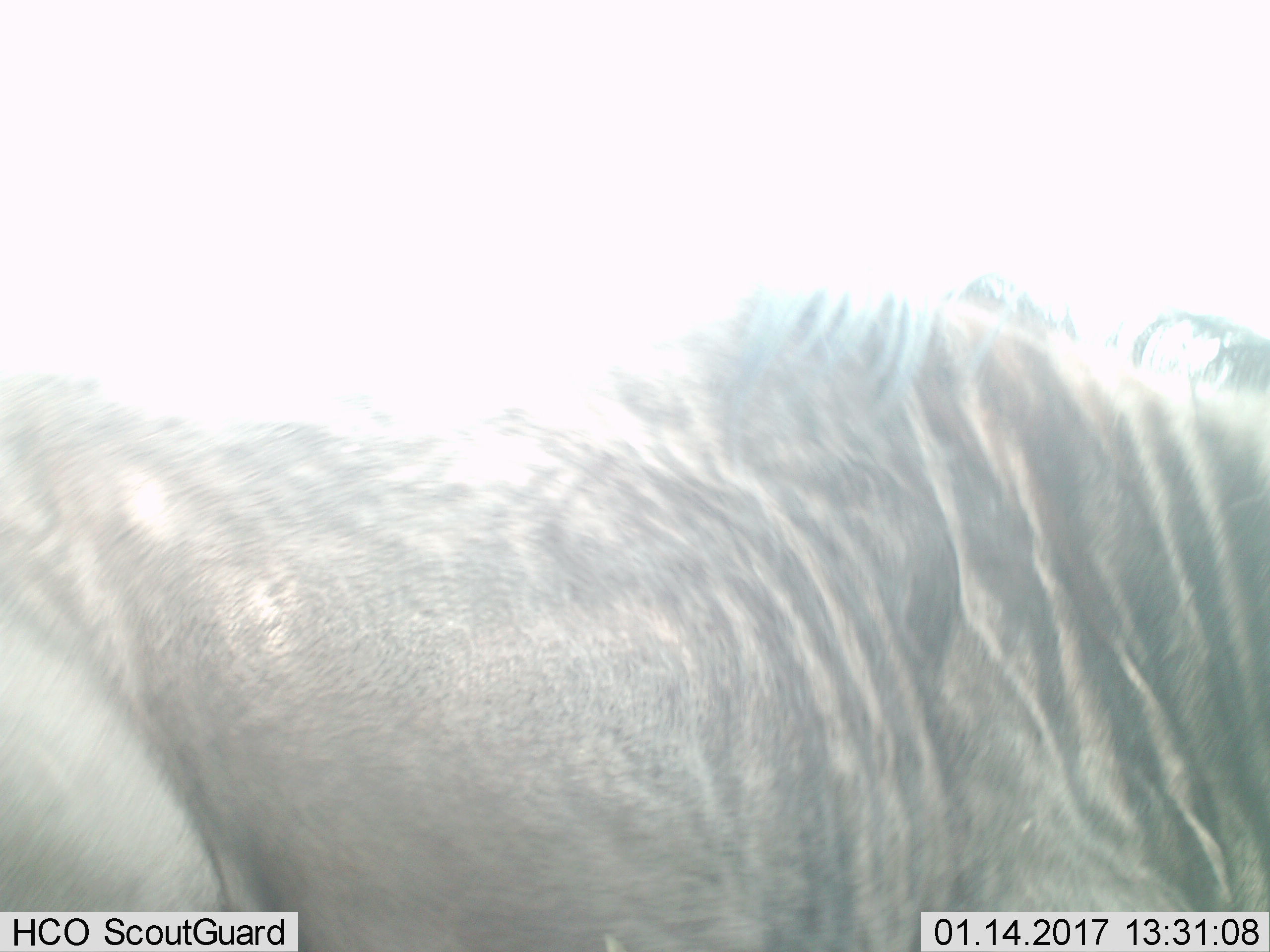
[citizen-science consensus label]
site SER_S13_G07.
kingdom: Animalia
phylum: Chordata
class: Mammalia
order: Artiodactyla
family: Bovidae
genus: Connochaetes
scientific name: Connochaetes taurinus taurinus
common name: blue wildebeest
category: wildebeestblue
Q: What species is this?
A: Wildebeestblue (blue wildebeest) (Connochaetes taurinus taurinus).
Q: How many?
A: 1.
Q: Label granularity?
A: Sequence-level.